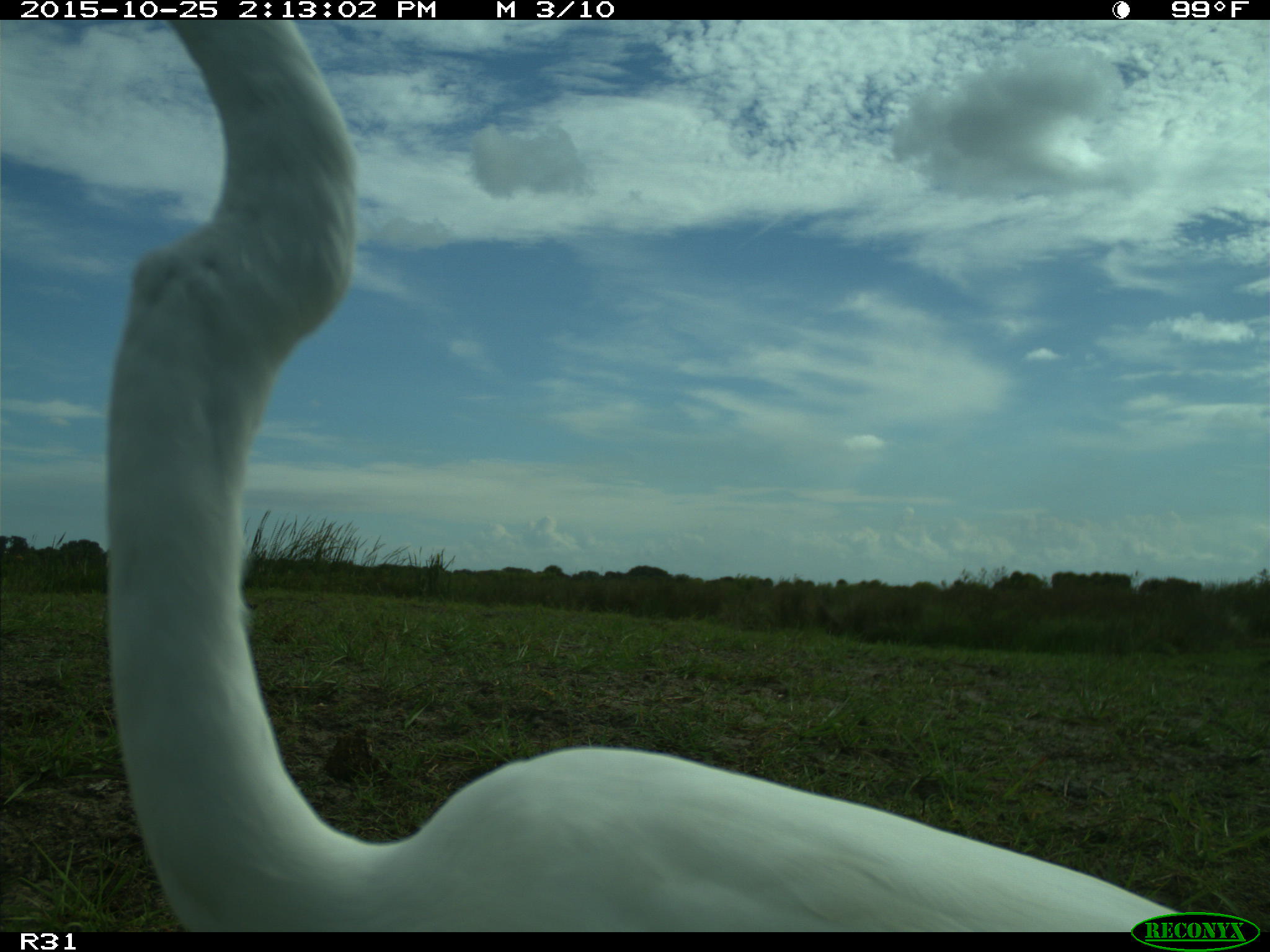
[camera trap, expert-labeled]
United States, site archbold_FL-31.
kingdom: Animalia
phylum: Chordata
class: Aves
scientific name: Aves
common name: birds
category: unidentified bird